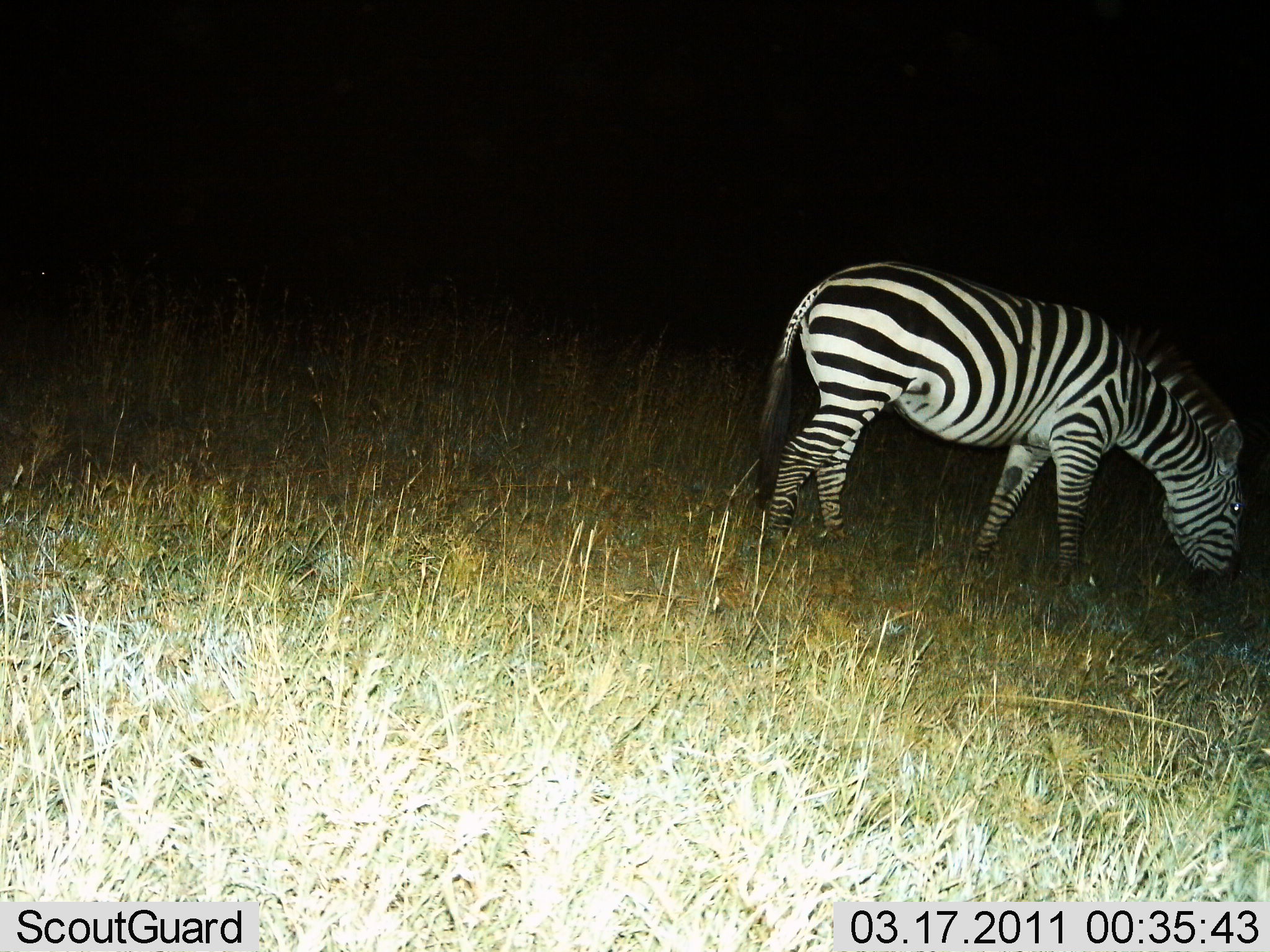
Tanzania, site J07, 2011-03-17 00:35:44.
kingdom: Animalia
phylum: Chordata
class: Mammalia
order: Perissodactyla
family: Equidae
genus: Equus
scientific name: Equus quagga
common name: plains zebra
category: zebra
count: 1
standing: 15%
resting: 8%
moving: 0%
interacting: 0%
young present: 0%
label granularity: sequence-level